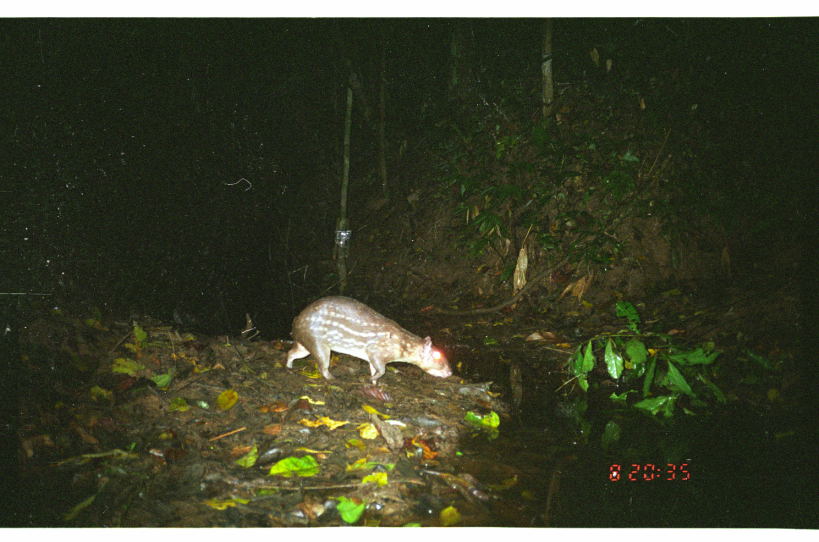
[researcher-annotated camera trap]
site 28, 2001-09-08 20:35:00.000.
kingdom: Animalia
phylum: Chordata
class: Mammalia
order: Rodentia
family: Cuniculidae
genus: Cuniculus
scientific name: Cuniculus paca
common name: spotted paca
Cuniculus paca (spotted paca).